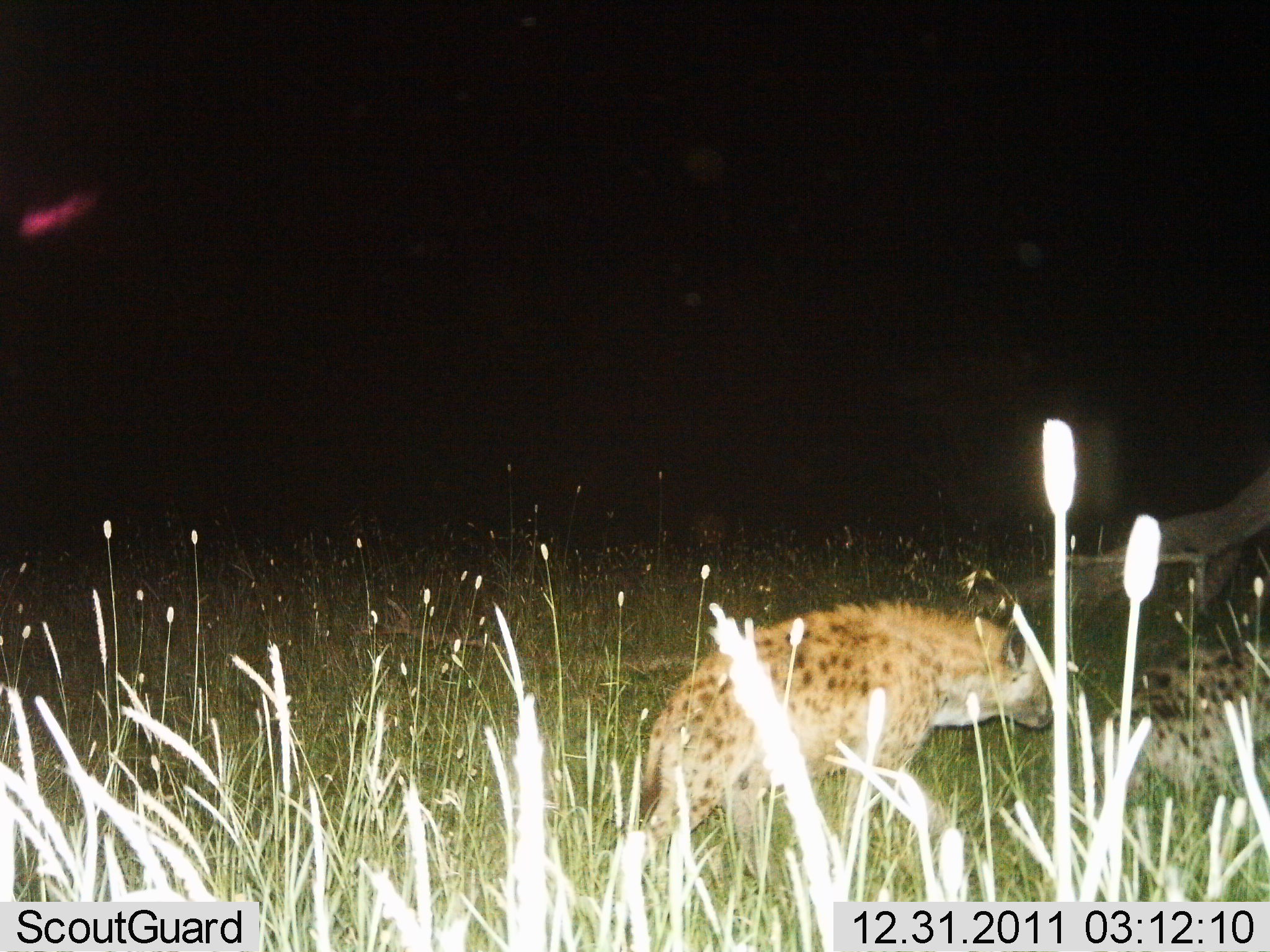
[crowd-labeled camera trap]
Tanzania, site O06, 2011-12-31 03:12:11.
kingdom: Animalia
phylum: Chordata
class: Mammalia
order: Carnivora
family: Hyaenidae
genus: Crocuta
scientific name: Crocuta crocuta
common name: spotted hyena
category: hyenaspotted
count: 1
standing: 18%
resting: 9%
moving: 82%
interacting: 0%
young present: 0%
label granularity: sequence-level